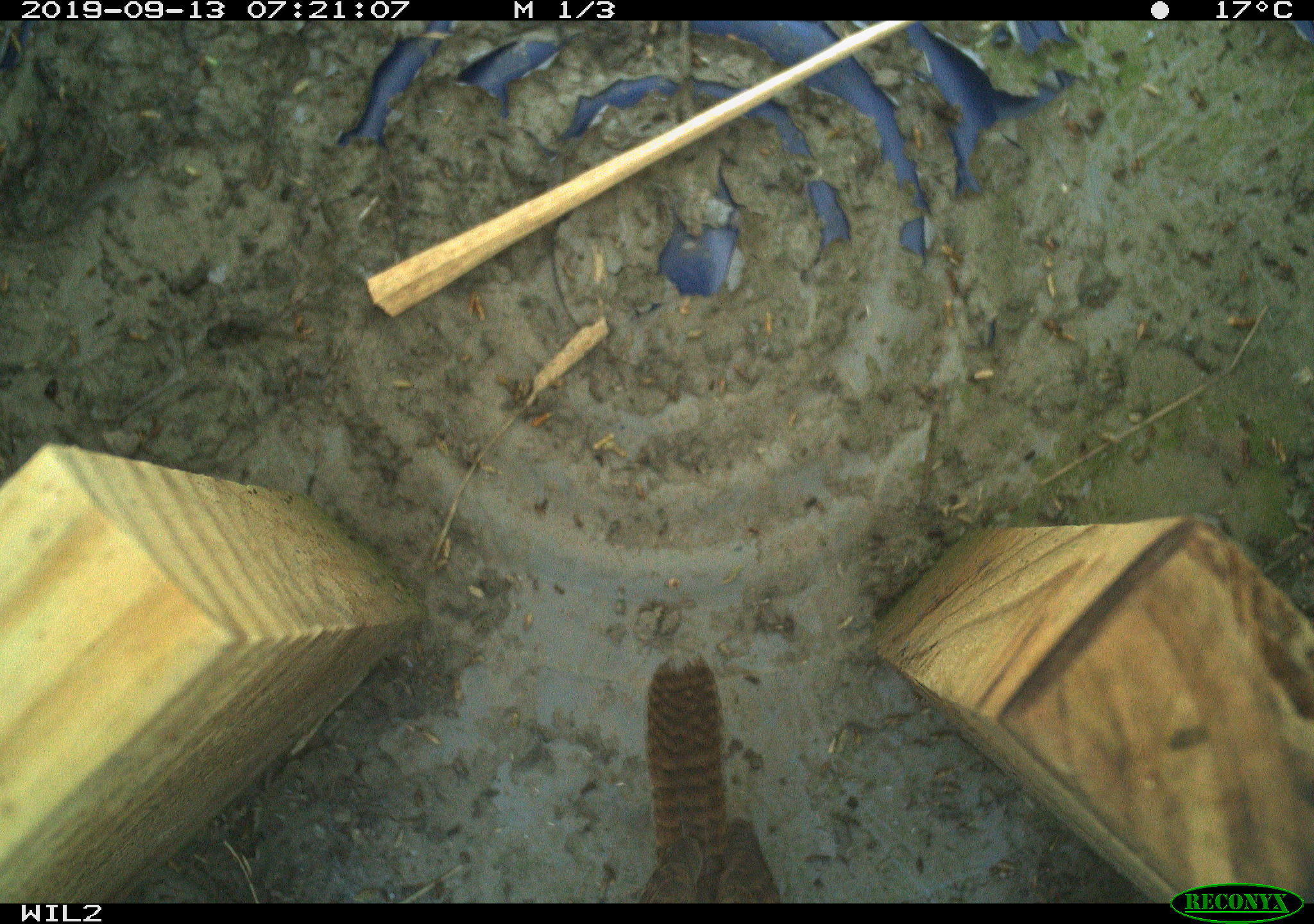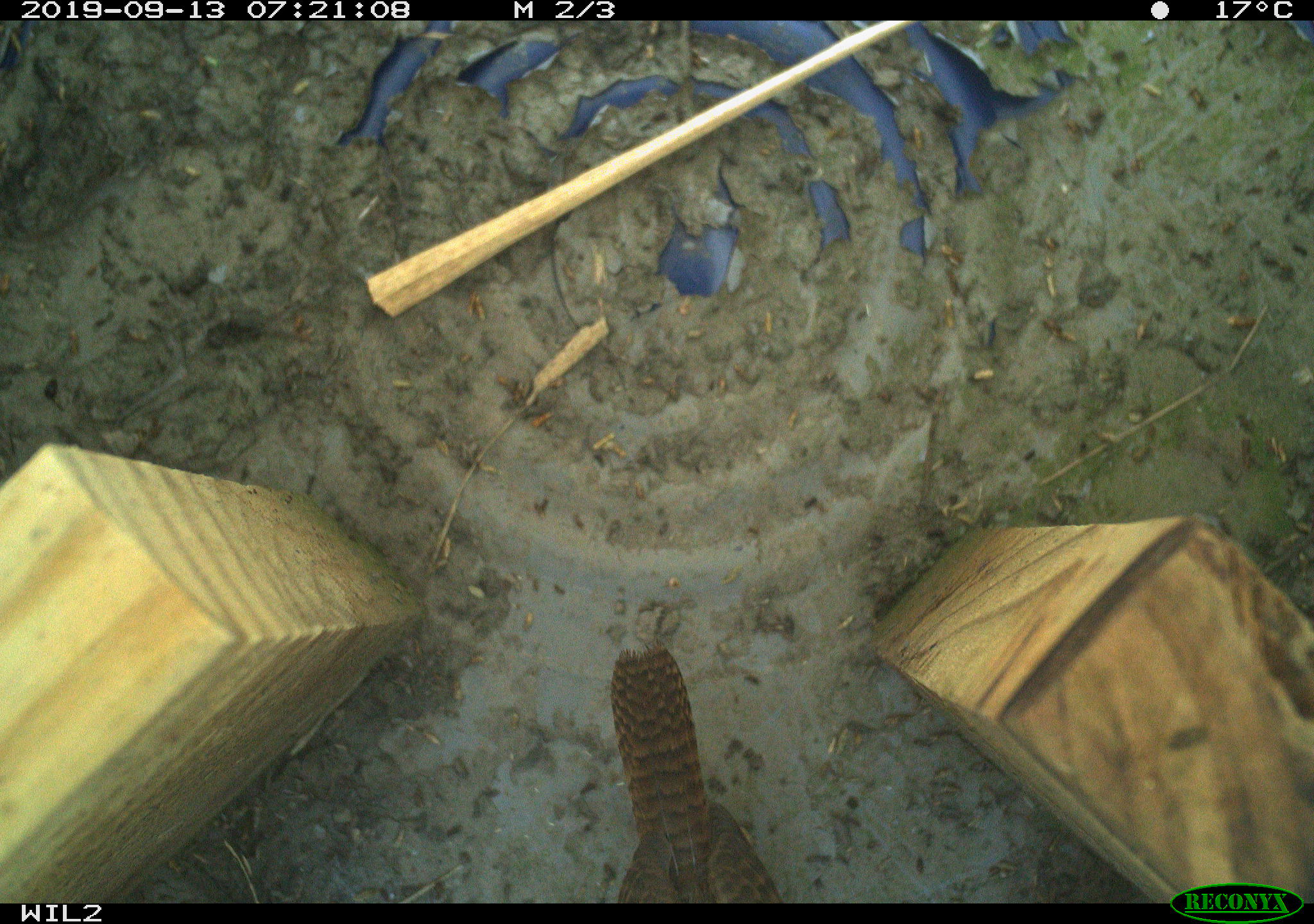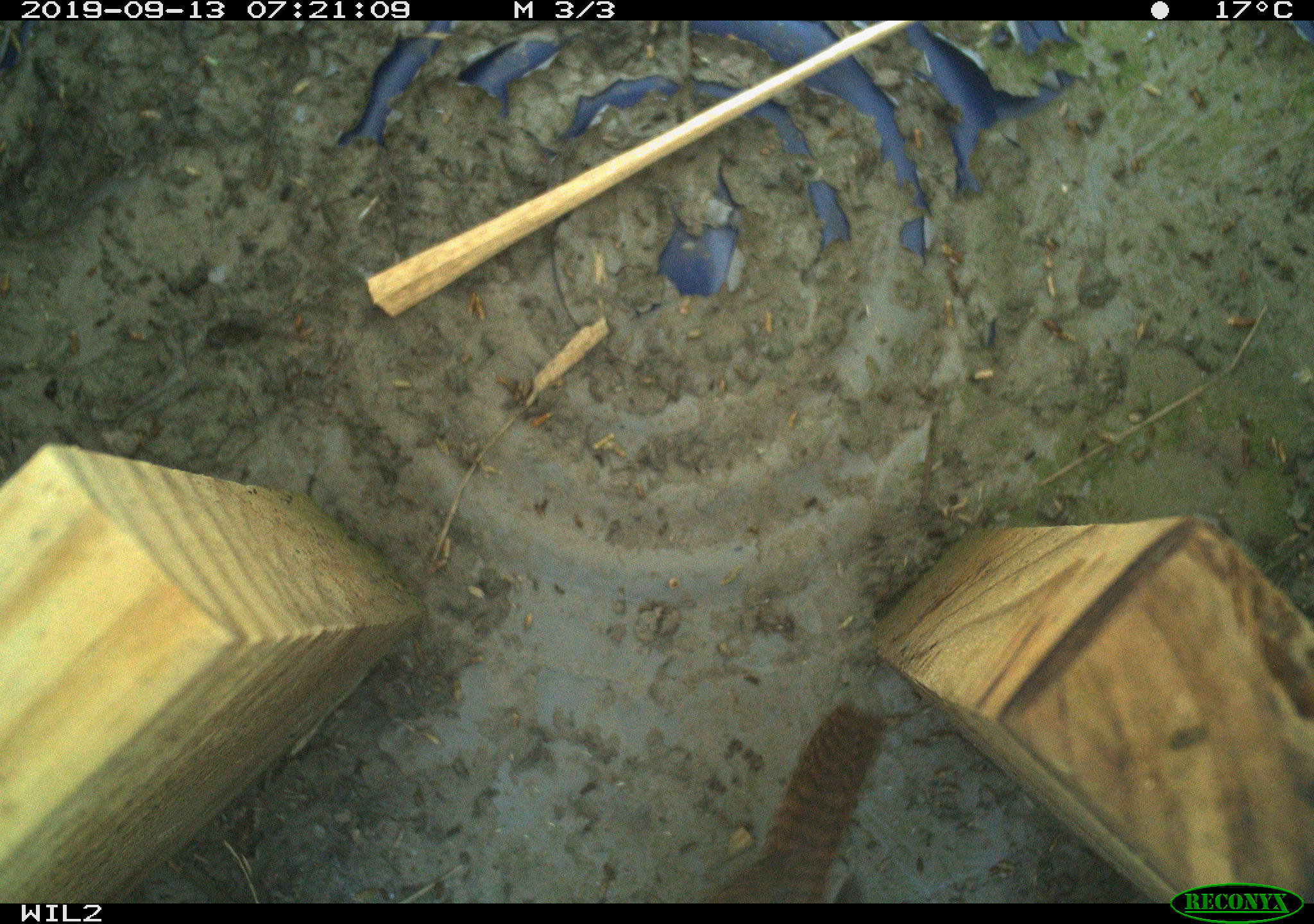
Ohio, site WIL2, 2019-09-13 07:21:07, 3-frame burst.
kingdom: Animalia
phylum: Chordata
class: Aves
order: Passeriformes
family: Troglodytidae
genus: Troglodytes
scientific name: Troglodytes aedon aedon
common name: northern house wren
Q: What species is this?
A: Northern house wren (Troglodytes aedon aedon).